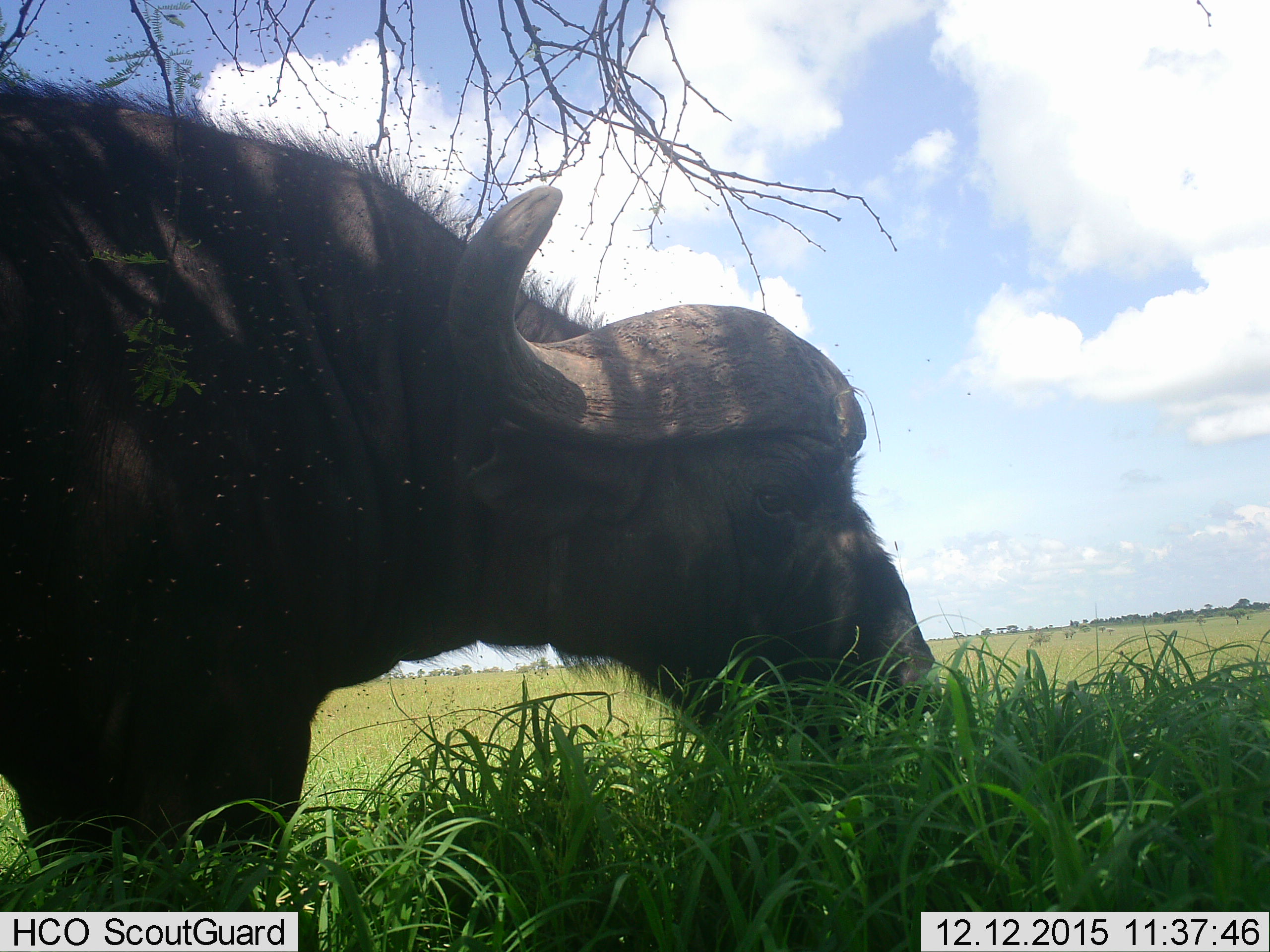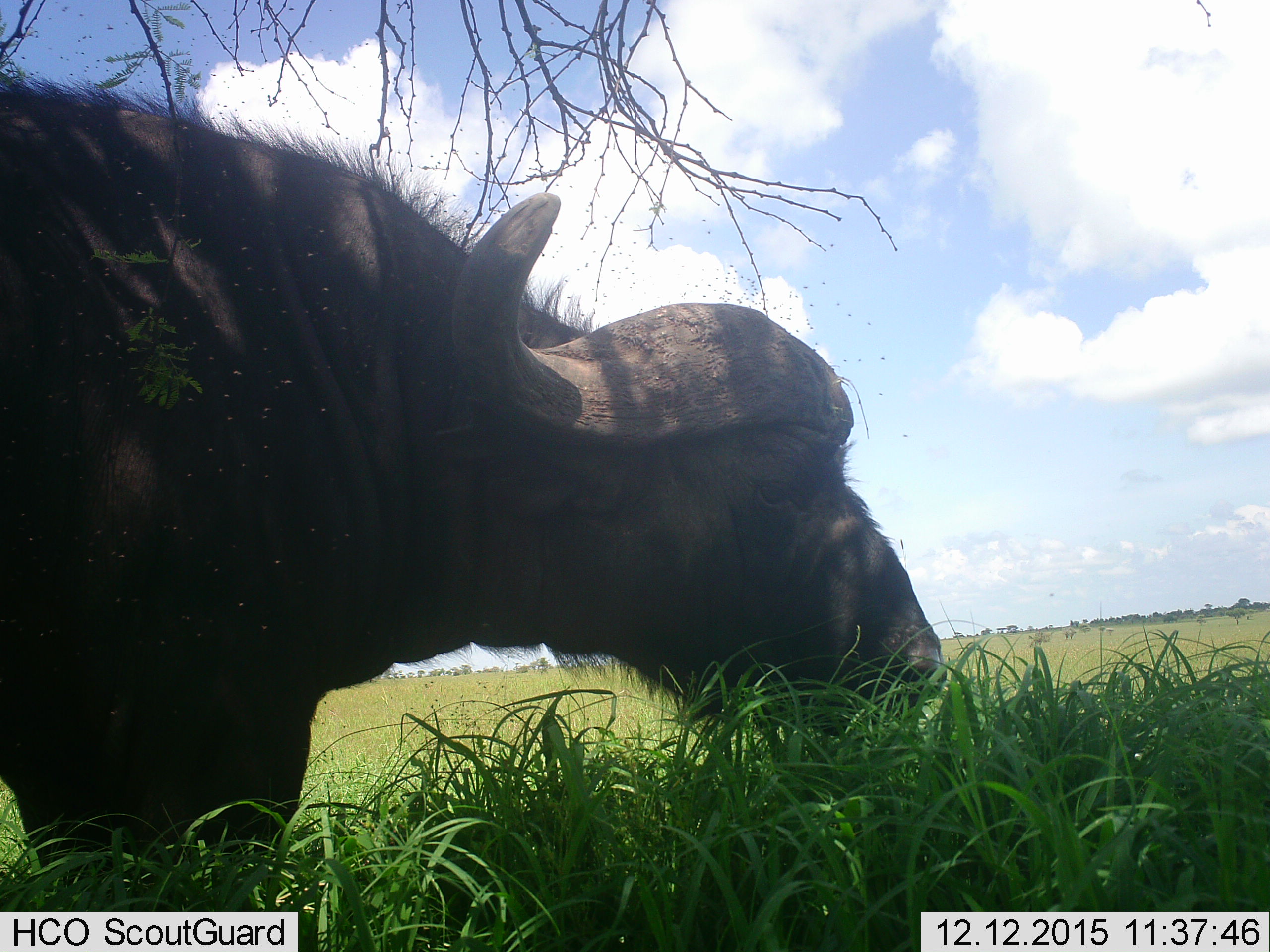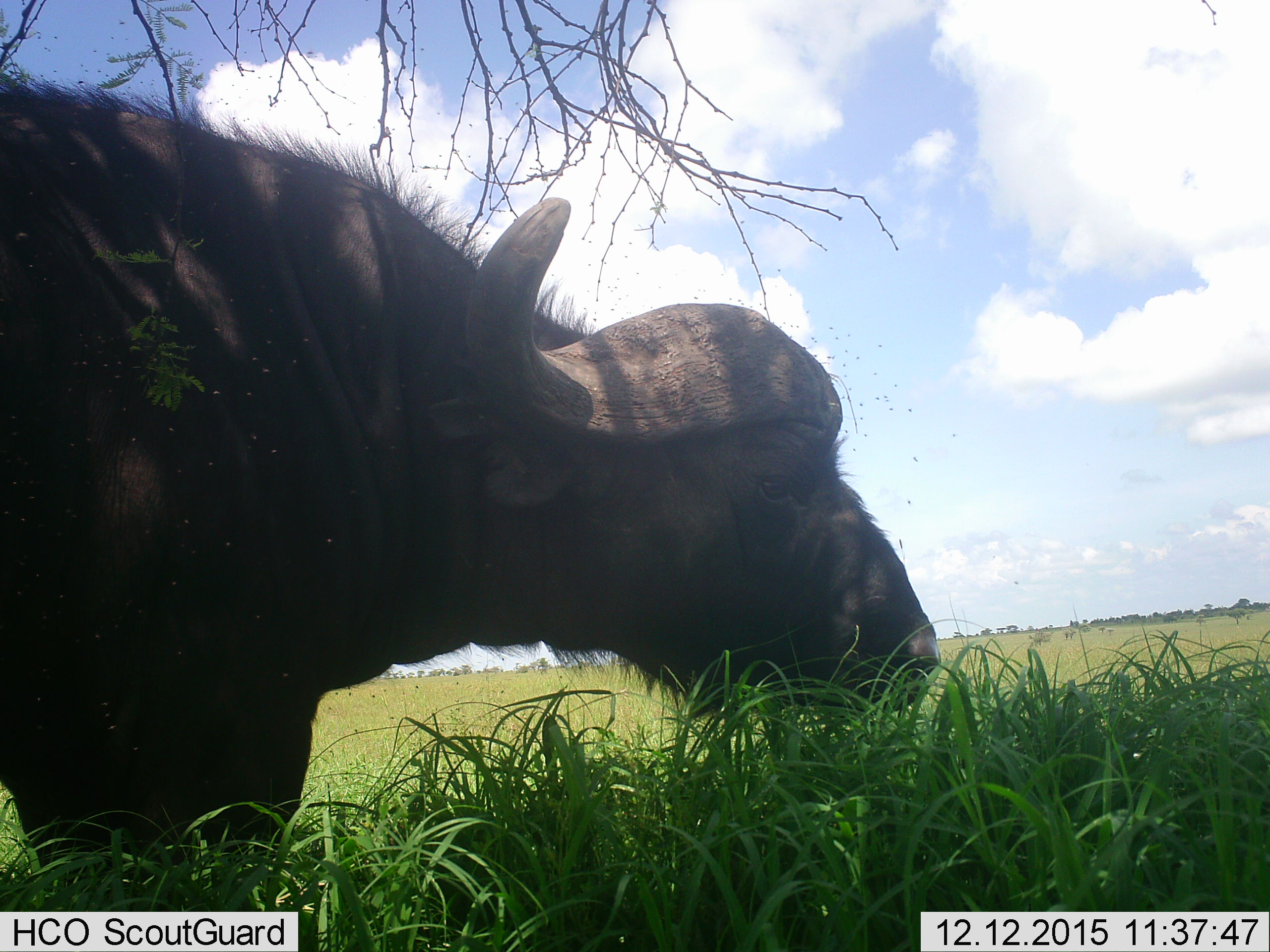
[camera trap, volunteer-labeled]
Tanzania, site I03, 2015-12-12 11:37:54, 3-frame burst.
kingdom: Animalia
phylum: Chordata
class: Mammalia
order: Artiodactyla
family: Bovidae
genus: Syncerus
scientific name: Syncerus caffer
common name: cape buffalo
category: buffalo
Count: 1.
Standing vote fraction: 11%.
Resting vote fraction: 0%.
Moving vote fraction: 11%.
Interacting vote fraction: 0%.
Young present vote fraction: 0%.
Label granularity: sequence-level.